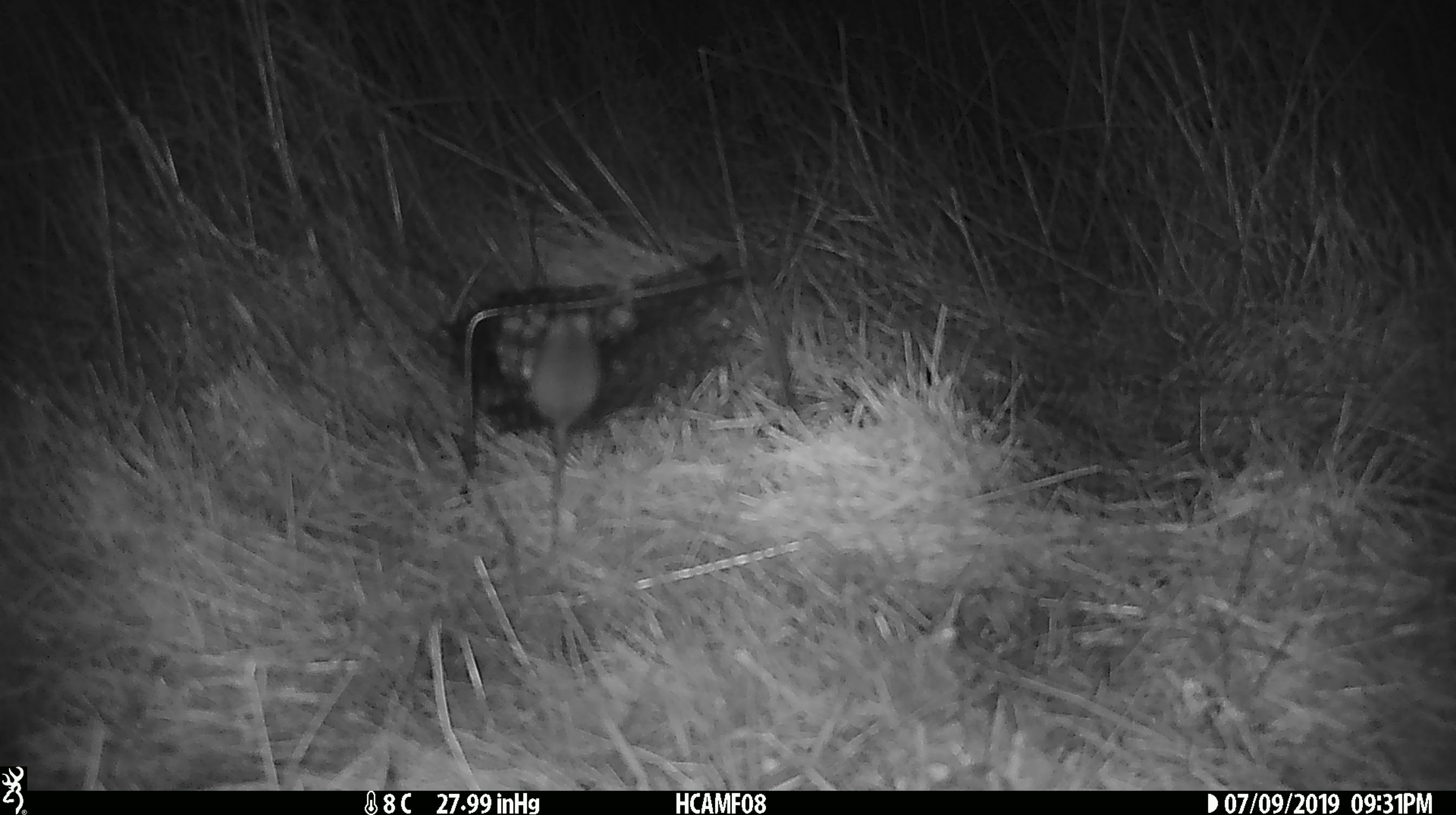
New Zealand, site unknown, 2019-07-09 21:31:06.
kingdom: Animalia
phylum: Chordata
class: Mammalia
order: Rodentia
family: Muridae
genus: Mus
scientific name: Mus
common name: mouse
Mouse (Mus).